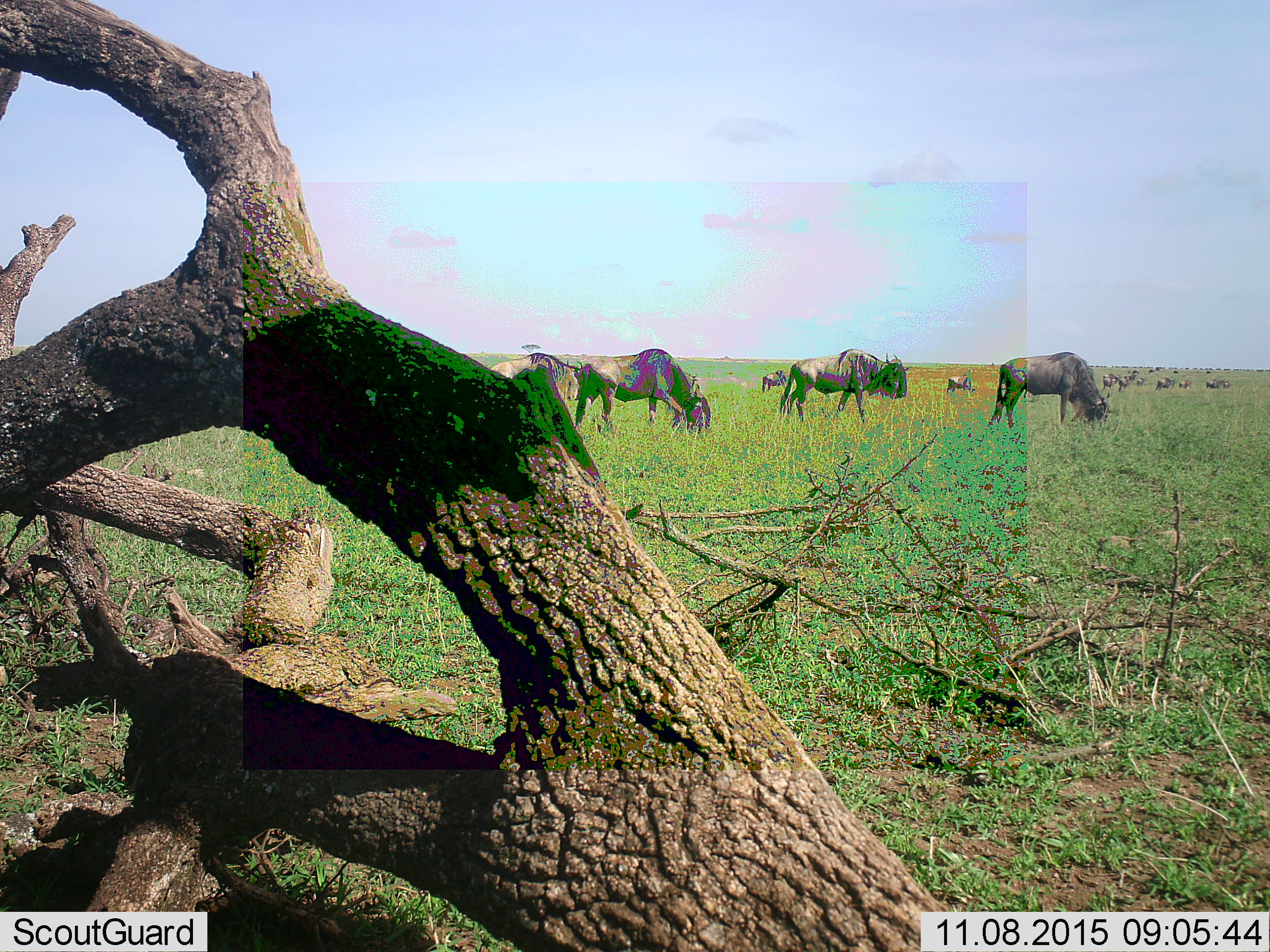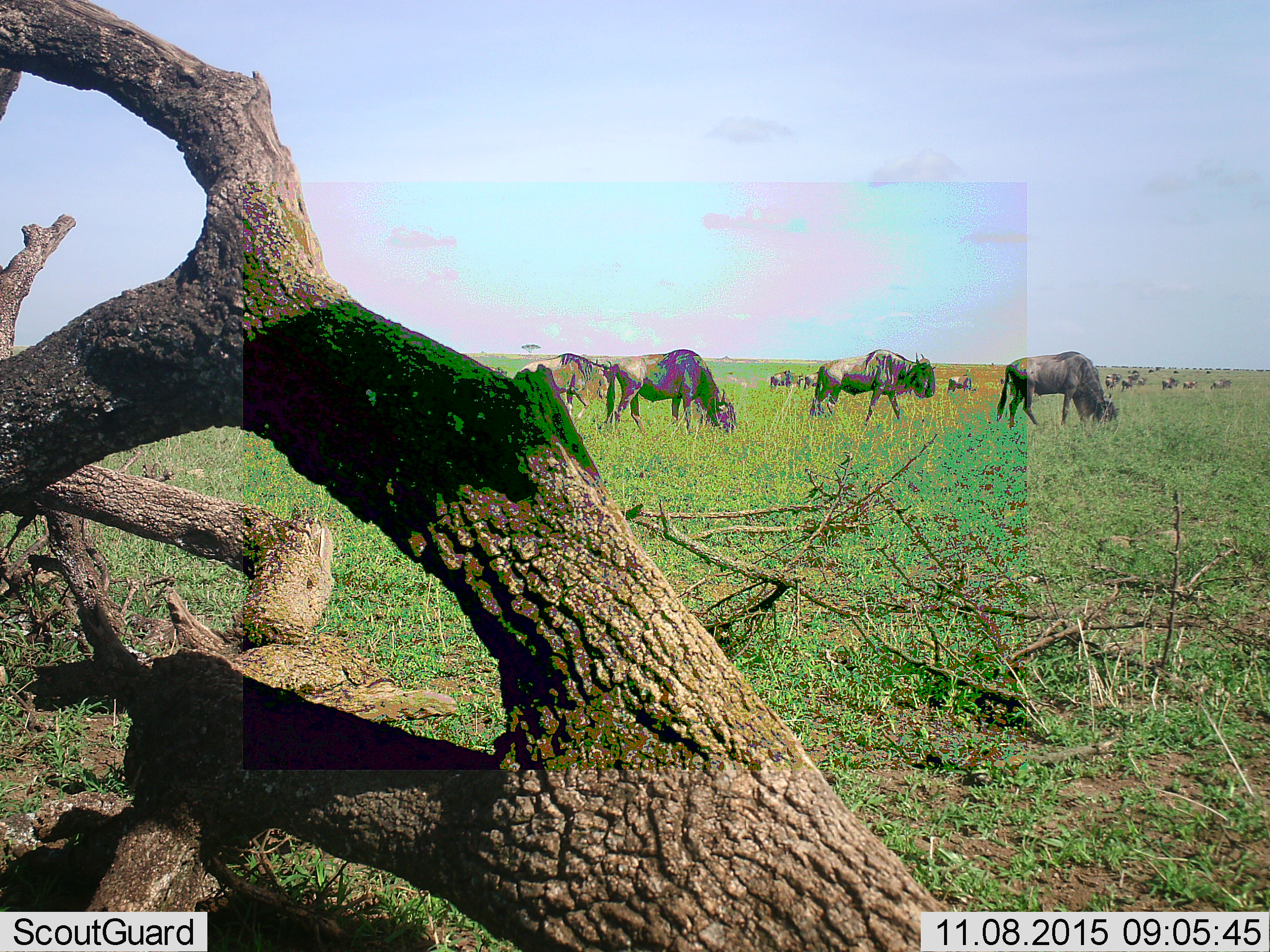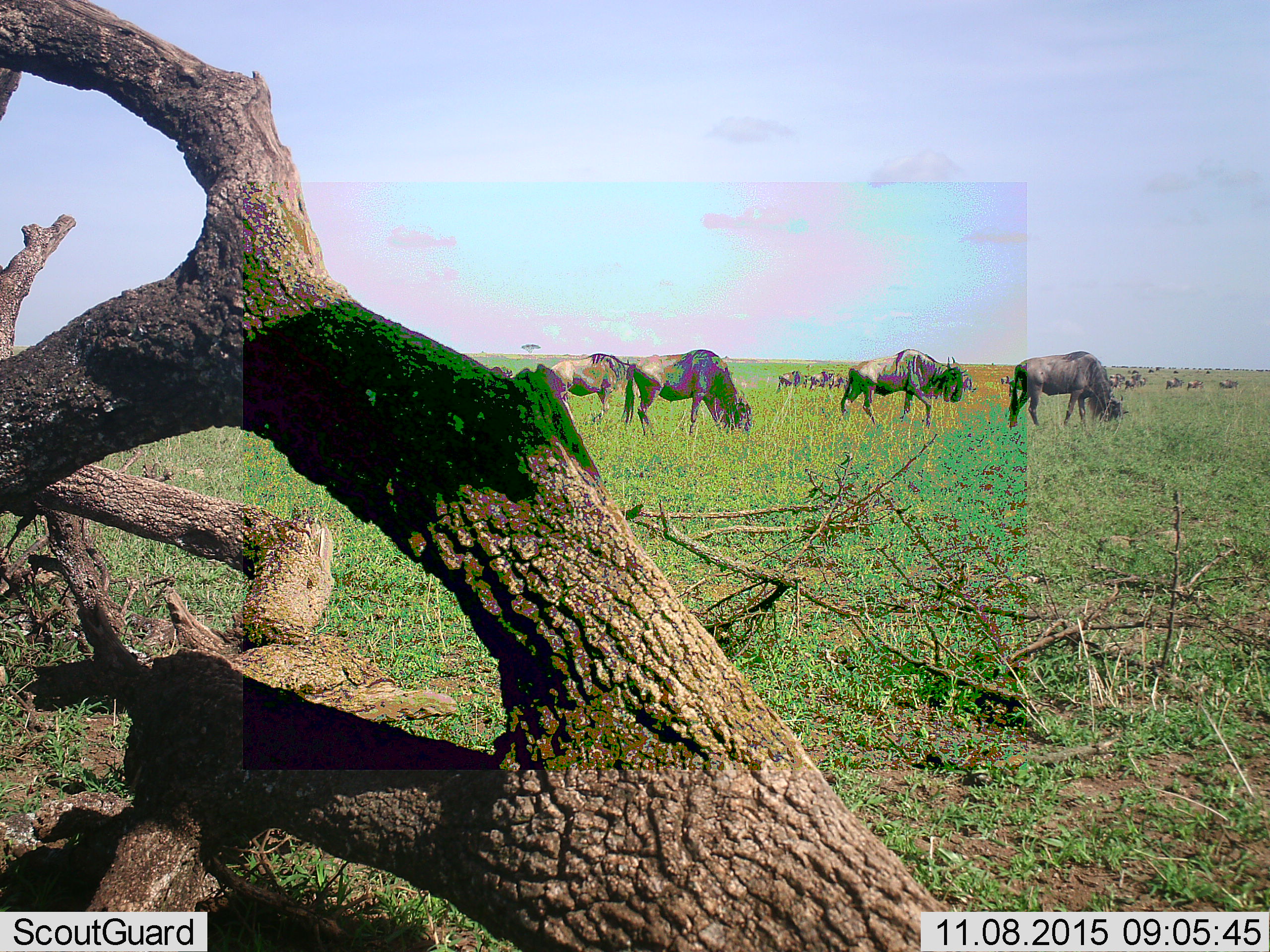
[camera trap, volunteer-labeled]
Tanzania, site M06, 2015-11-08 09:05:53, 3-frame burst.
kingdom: Animalia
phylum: Chordata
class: Mammalia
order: Artiodactyla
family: Bovidae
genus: Connochaetes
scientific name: Connochaetes taurinus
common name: blue wildebeest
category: wildebeest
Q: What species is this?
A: Wildebeest (blue wildebeest) (Connochaetes taurinus).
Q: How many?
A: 11-50.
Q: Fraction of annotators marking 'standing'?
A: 33%.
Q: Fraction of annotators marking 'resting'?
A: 0%.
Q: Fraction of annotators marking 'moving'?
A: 67%.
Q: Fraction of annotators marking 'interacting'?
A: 0%.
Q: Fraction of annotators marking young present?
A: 0%.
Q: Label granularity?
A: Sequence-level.